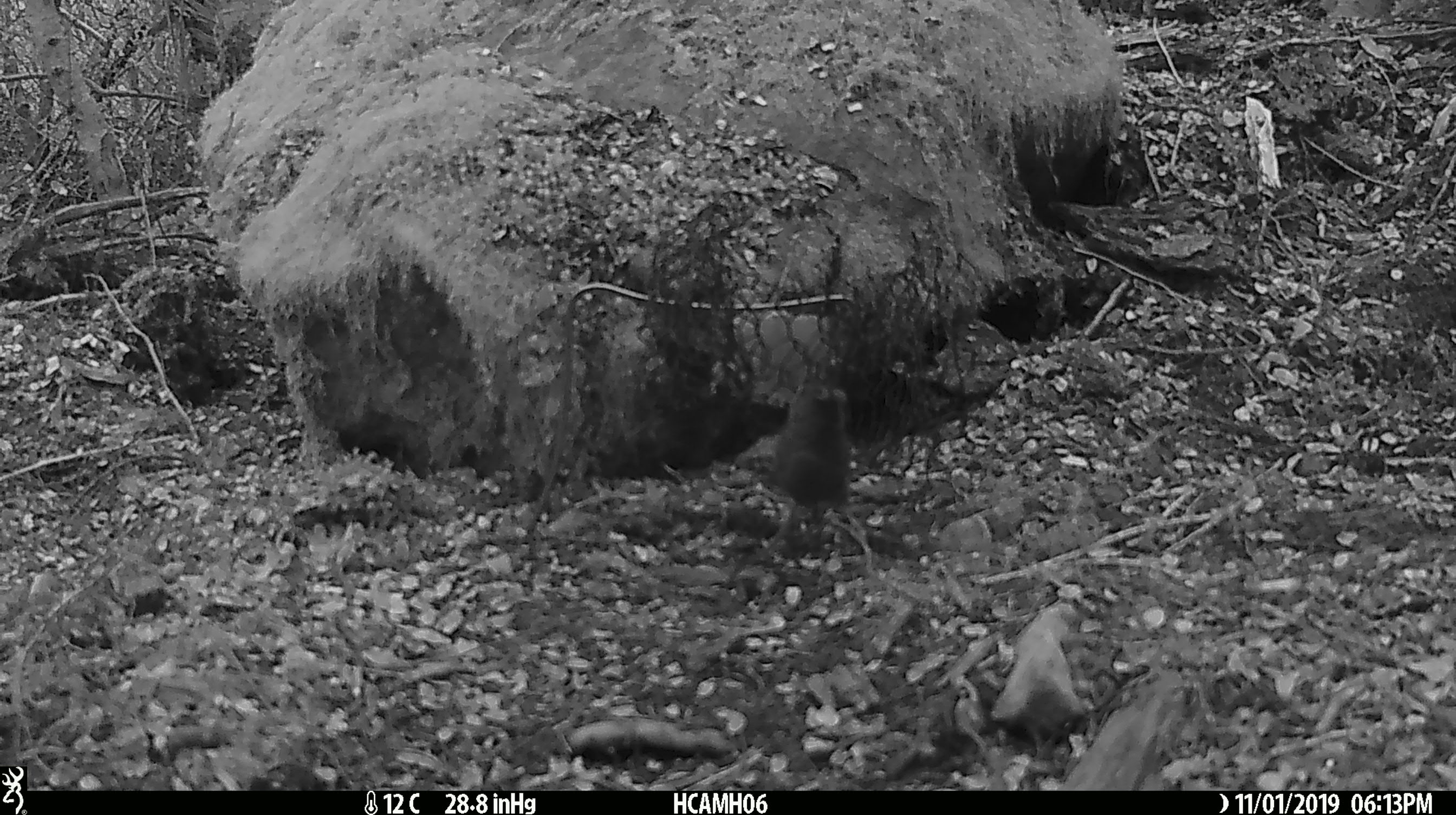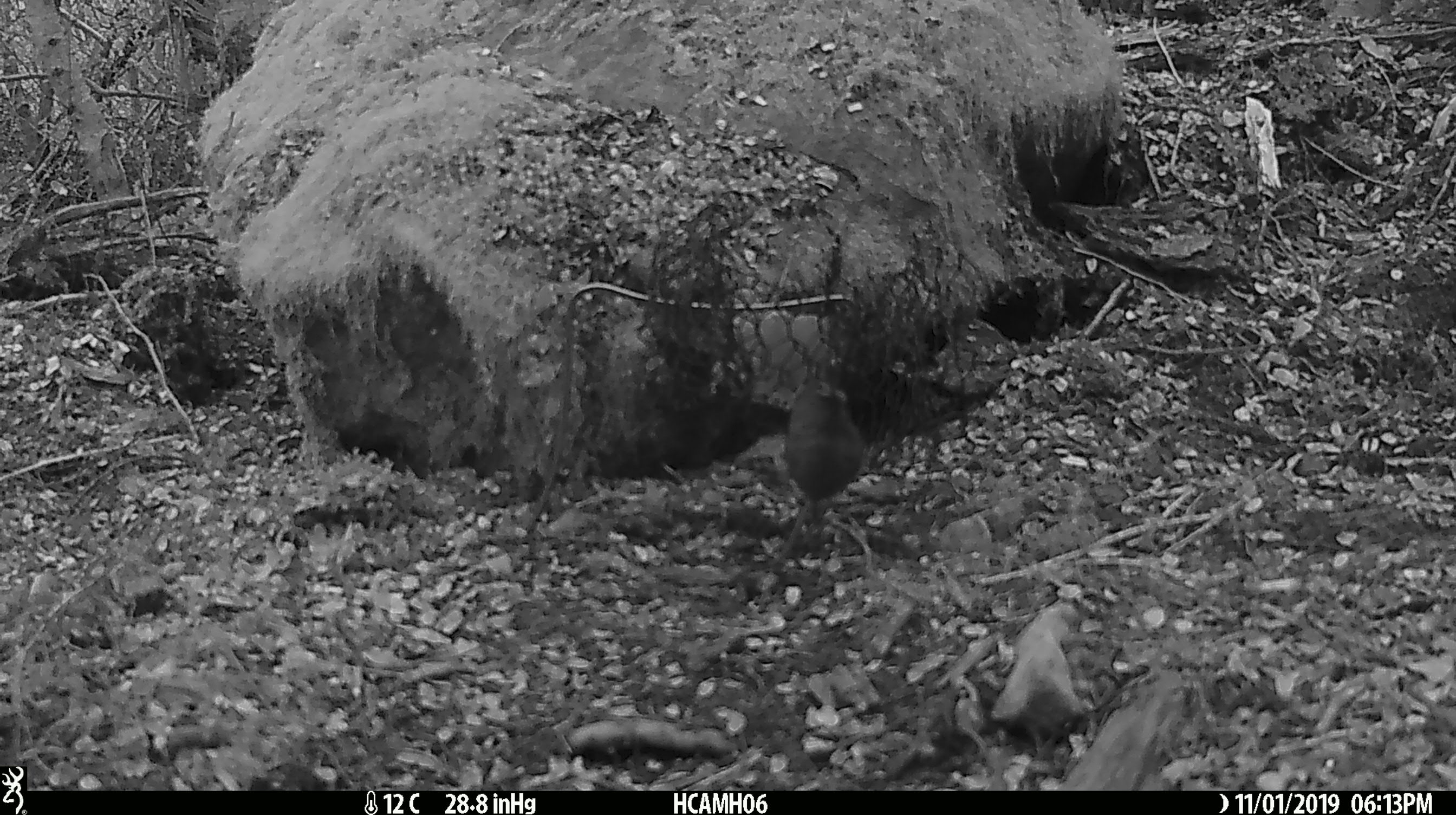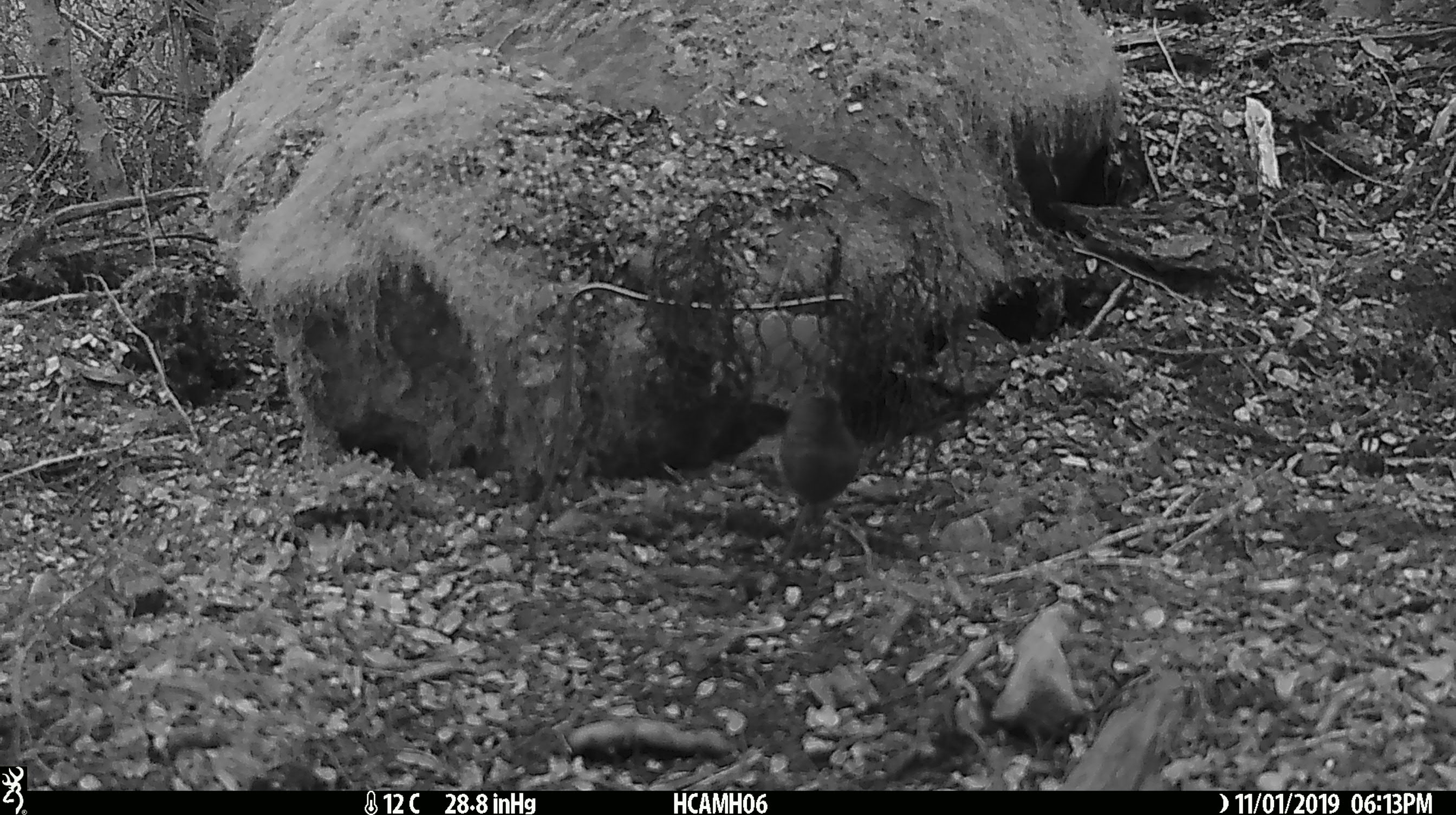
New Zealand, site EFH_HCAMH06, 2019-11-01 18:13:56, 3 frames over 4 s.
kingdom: Animalia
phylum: Chordata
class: Mammalia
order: Rodentia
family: Muridae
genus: Mus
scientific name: Mus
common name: mouse